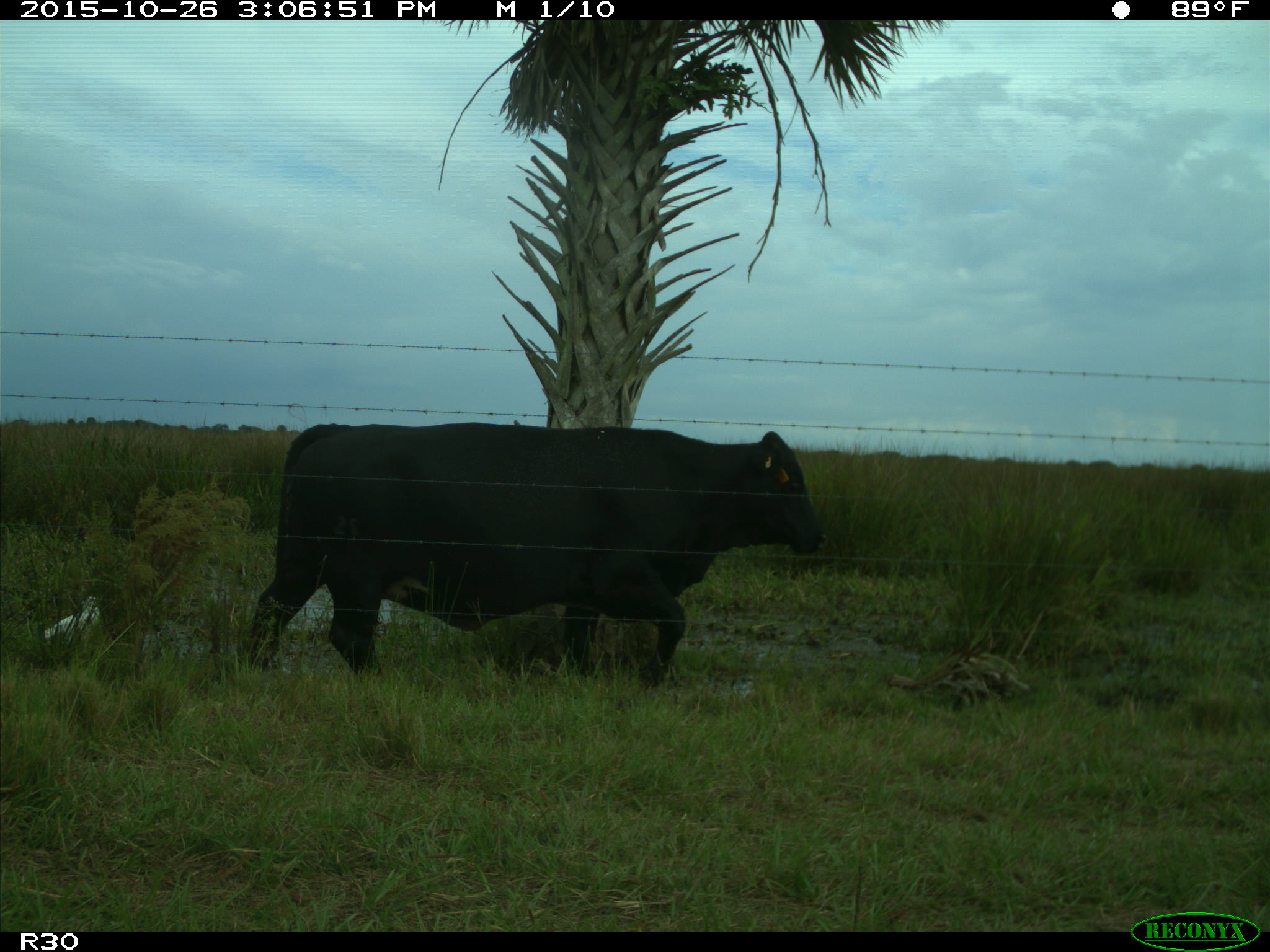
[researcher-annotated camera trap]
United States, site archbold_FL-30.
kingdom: Animalia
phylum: Chordata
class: Mammalia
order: Artiodactyla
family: Bovidae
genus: Bos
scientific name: Bos taurus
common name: domestic cow